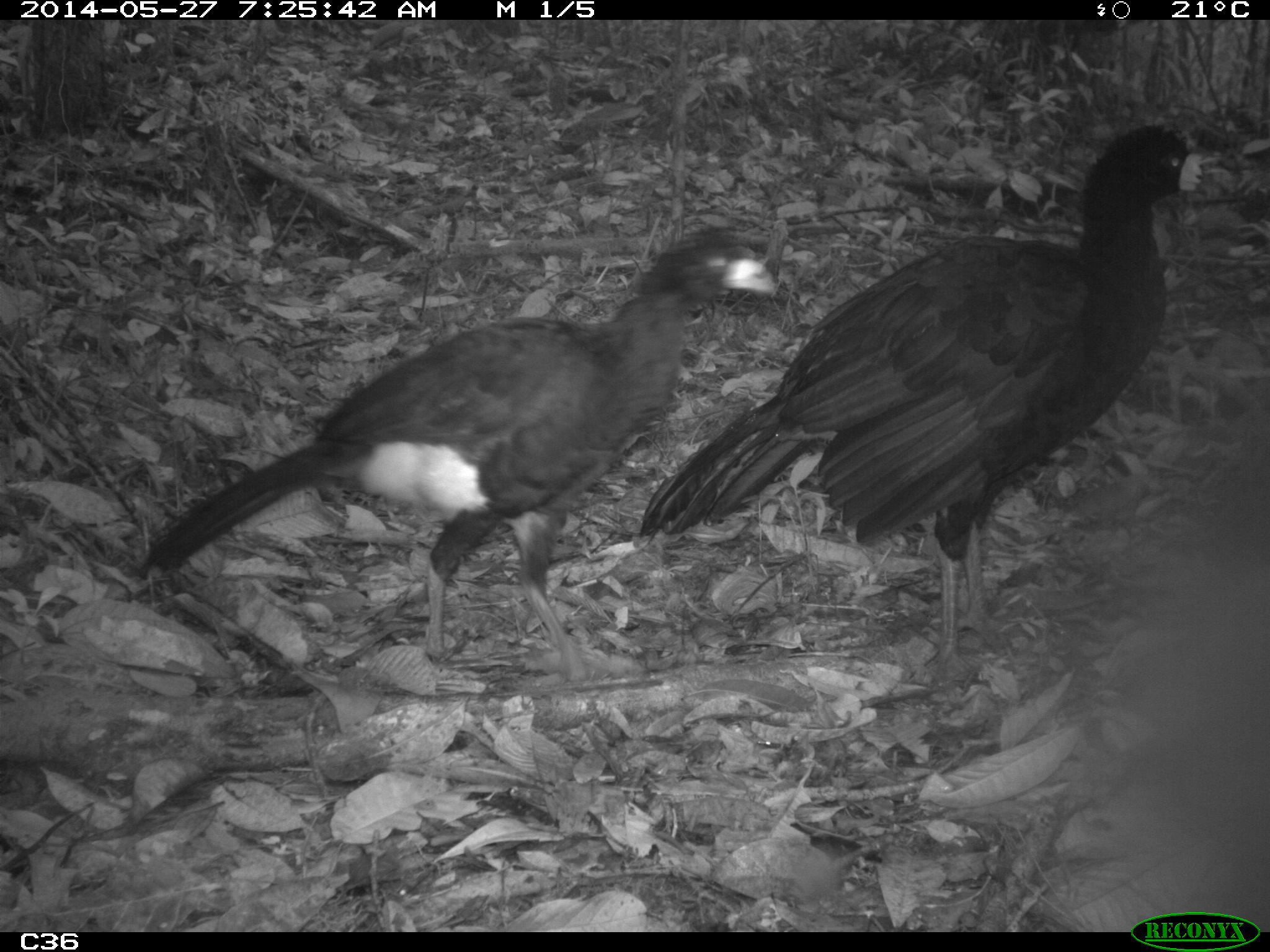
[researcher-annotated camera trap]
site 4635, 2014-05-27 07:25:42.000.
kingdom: Animalia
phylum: Chordata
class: Aves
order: Galliformes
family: Cracidae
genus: Crax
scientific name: Crax alector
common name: black curassow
Crax alector (black curassow), count 2, age adult.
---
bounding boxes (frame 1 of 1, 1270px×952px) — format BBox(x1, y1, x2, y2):
crax alector: BBox(633, 123, 1230, 680); BBox(129, 221, 783, 682)